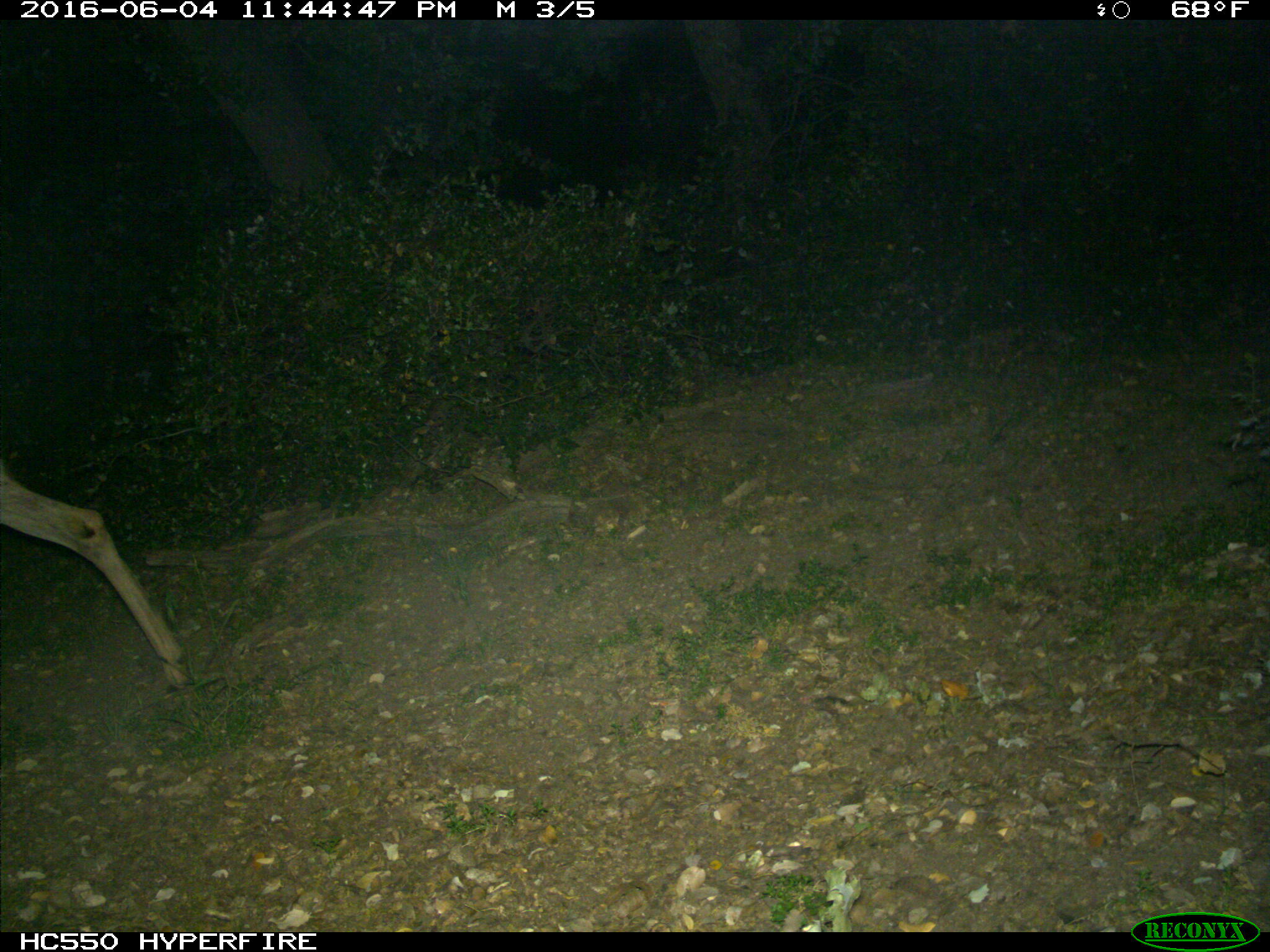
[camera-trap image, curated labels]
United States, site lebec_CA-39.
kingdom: Animalia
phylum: Chordata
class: Mammalia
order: Artiodactyla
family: Cervidae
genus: Odocoileus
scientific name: Odocoileus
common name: deer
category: unidentified deer